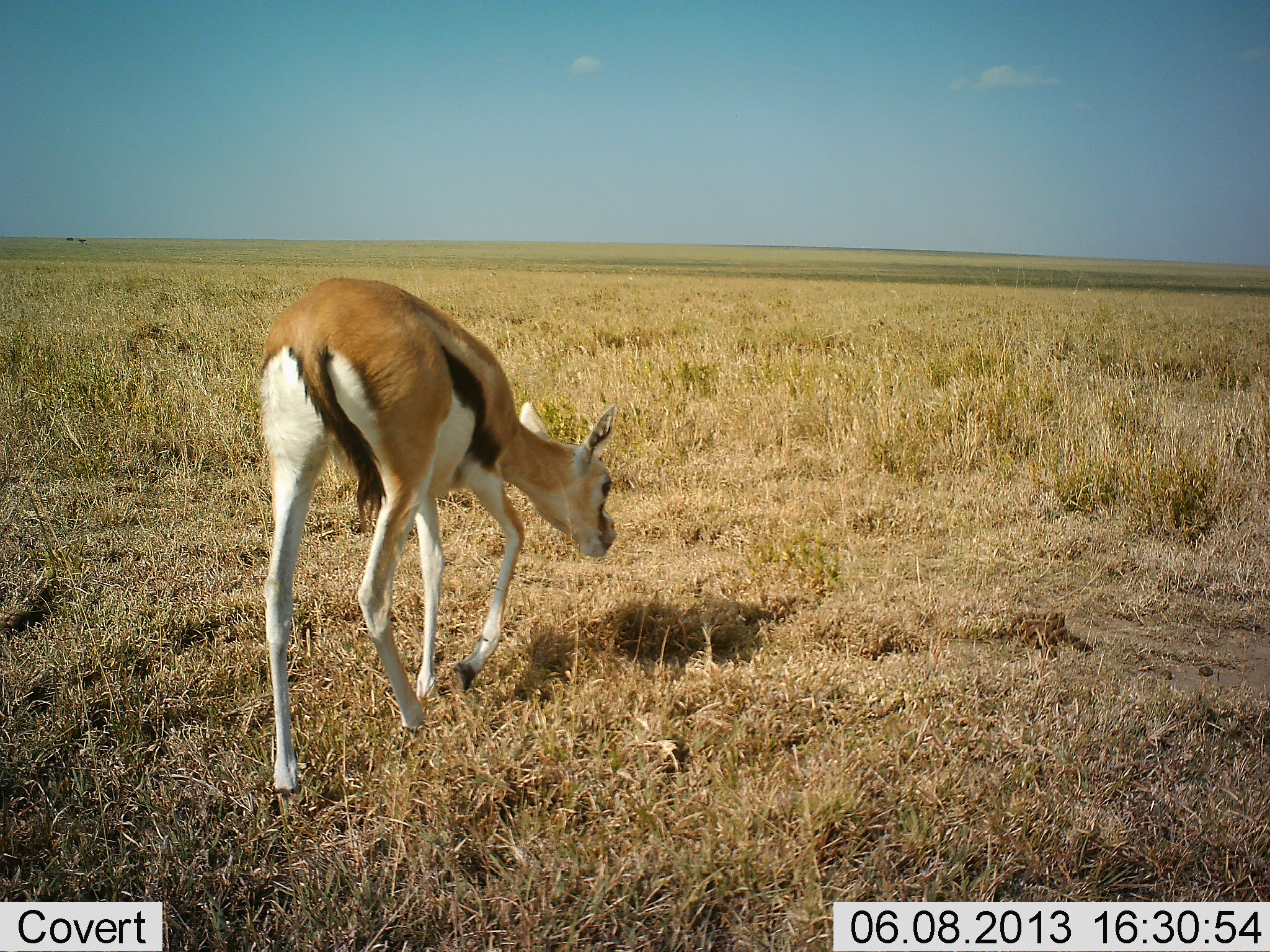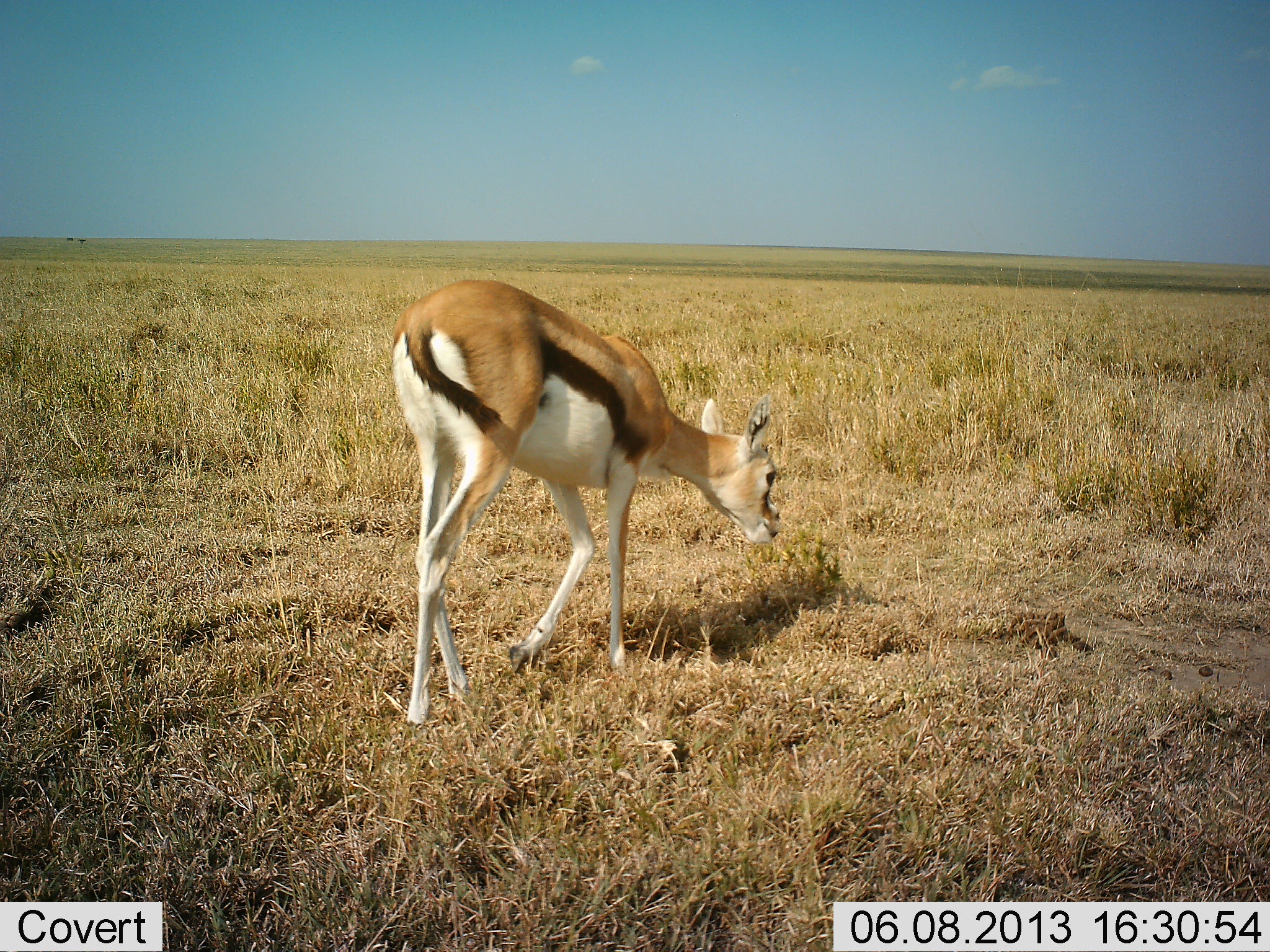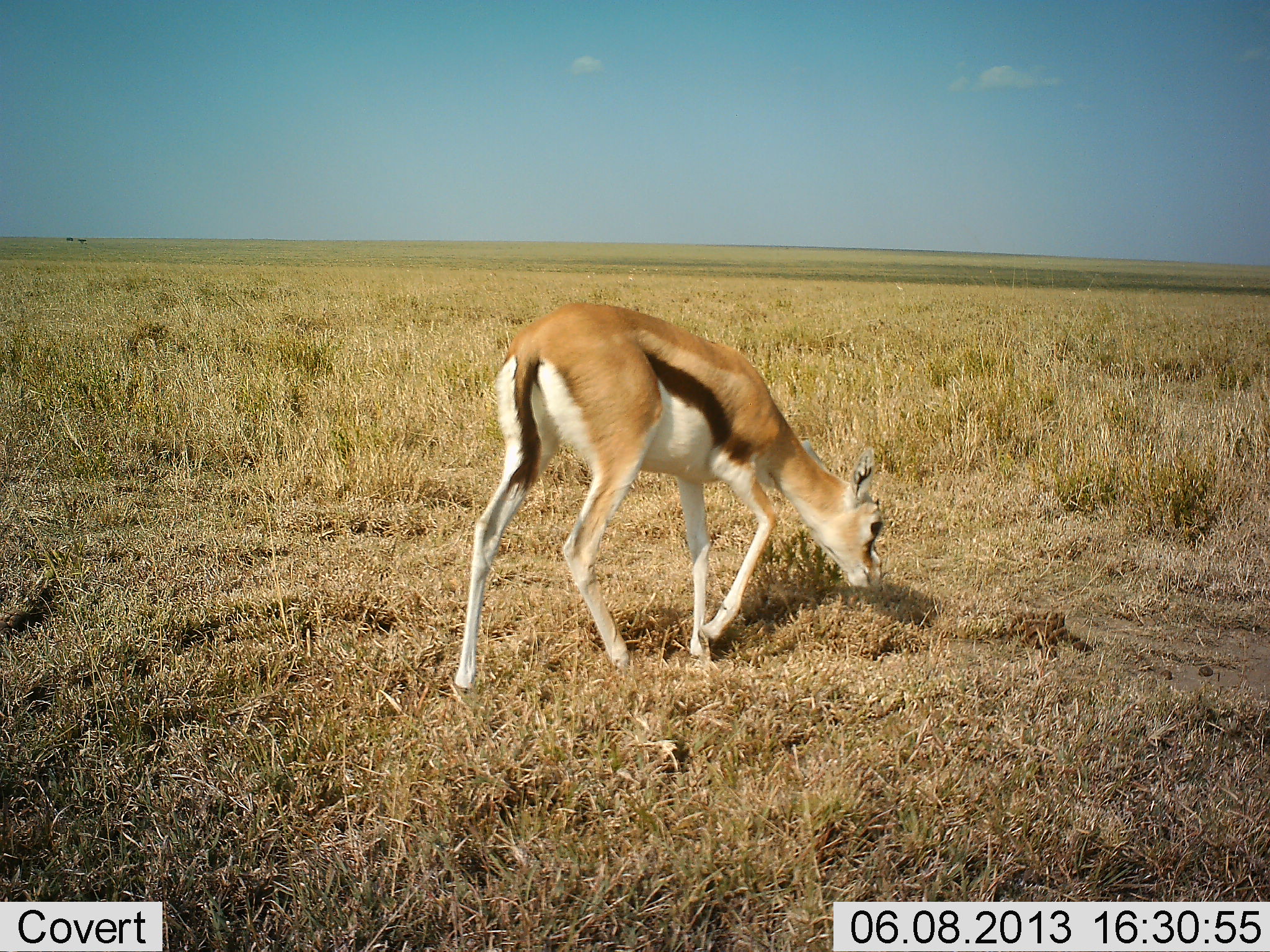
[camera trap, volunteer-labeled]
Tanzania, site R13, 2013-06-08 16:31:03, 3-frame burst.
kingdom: Animalia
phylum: Chordata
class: Mammalia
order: Artiodactyla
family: Bovidae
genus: Eudorcas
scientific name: Eudorcas thomsonii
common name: thomson's gazelle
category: gazellethomsons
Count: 1.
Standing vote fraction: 8%.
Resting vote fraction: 0%.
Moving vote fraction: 75%.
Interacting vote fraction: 0%.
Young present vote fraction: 12%.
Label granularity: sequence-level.